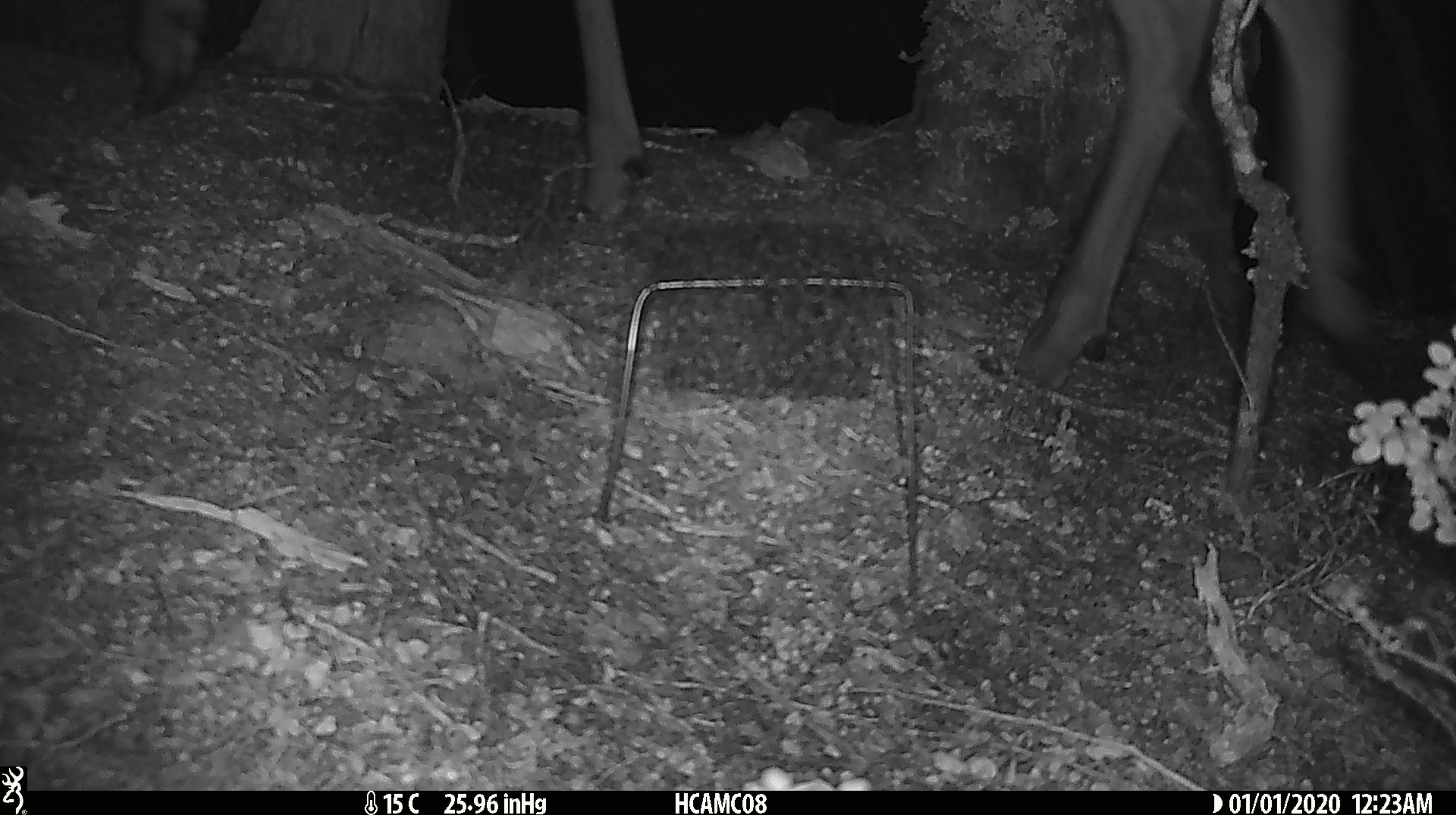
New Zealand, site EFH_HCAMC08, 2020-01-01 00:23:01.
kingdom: Animalia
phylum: Chordata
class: Mammalia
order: Artiodactyla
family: Cervidae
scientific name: Cervidae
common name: deer